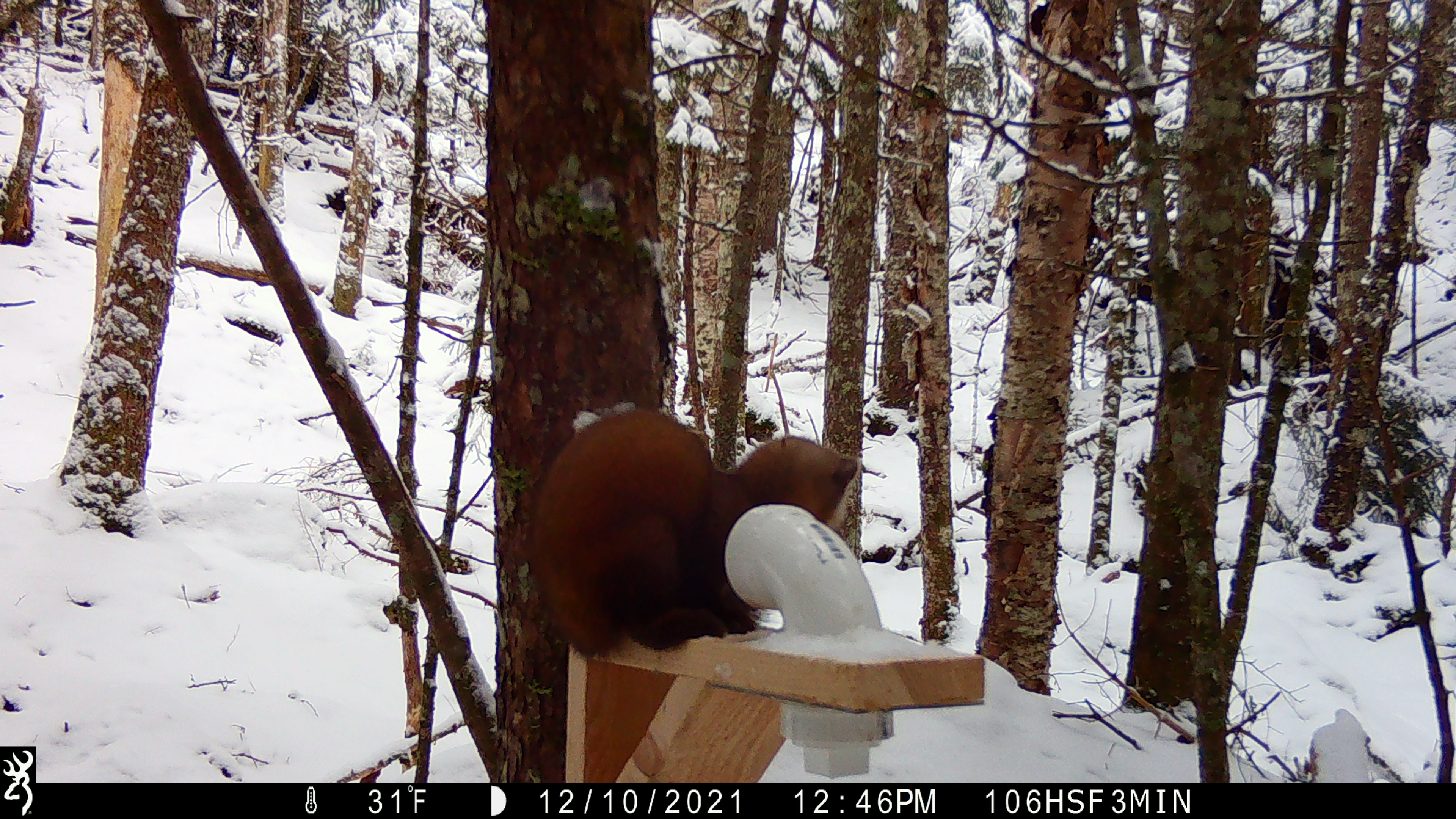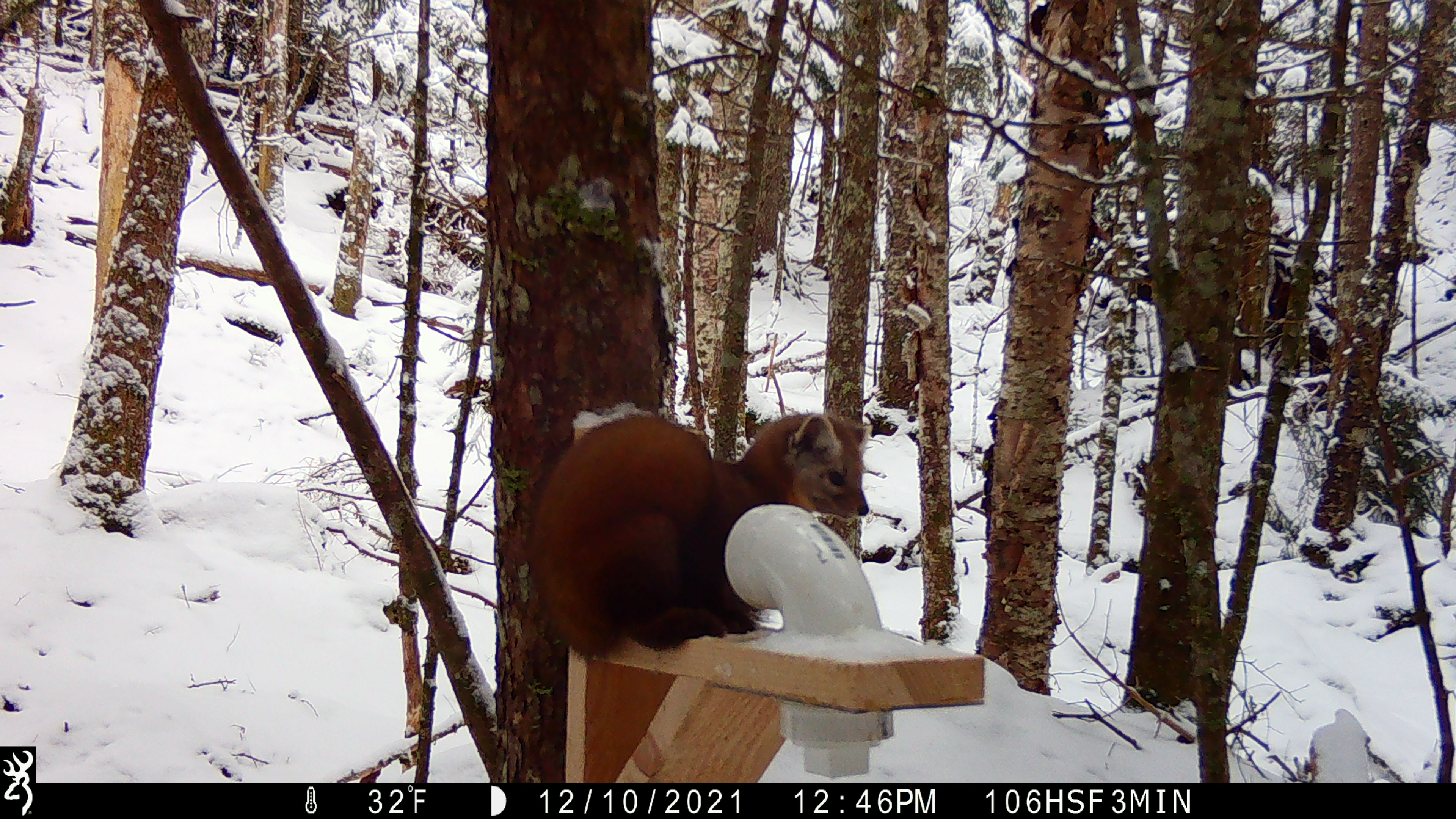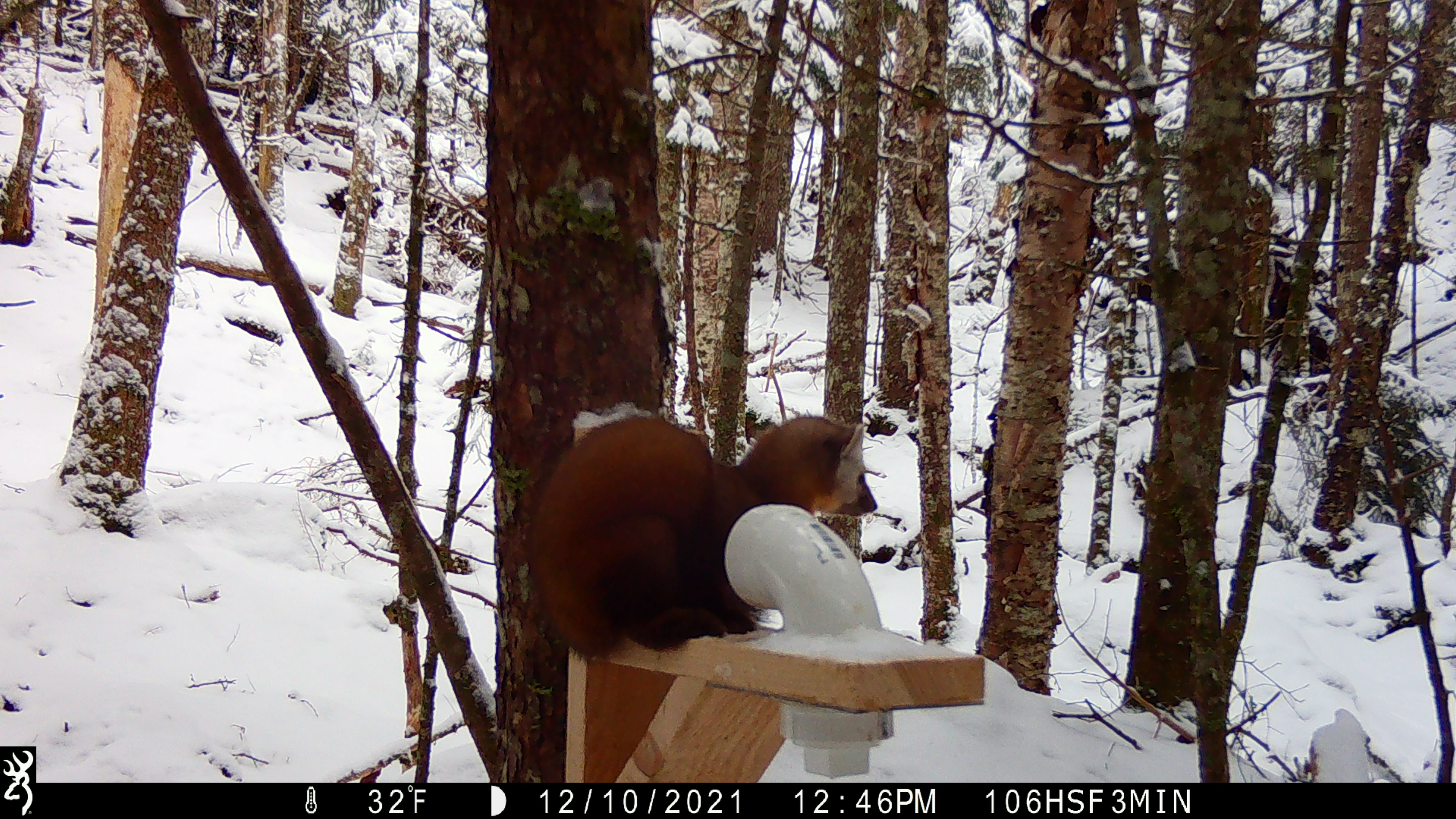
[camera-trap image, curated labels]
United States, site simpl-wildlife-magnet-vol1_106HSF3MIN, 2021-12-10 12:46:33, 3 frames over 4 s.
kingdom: Animalia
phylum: Chordata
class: Mammalia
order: Carnivora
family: Mustelidae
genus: Martes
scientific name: Martes americana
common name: american marten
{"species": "american marten (Martes americana)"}